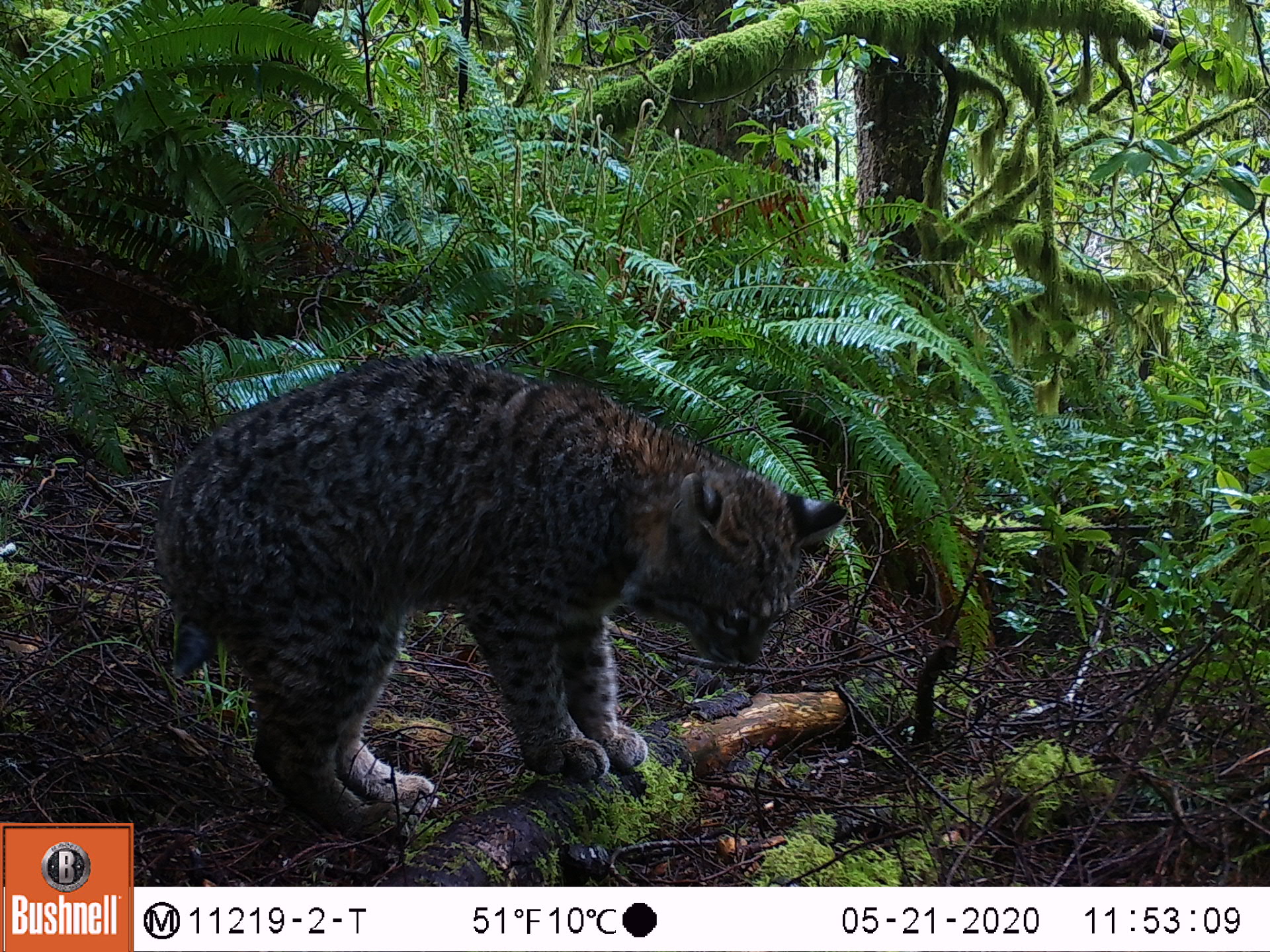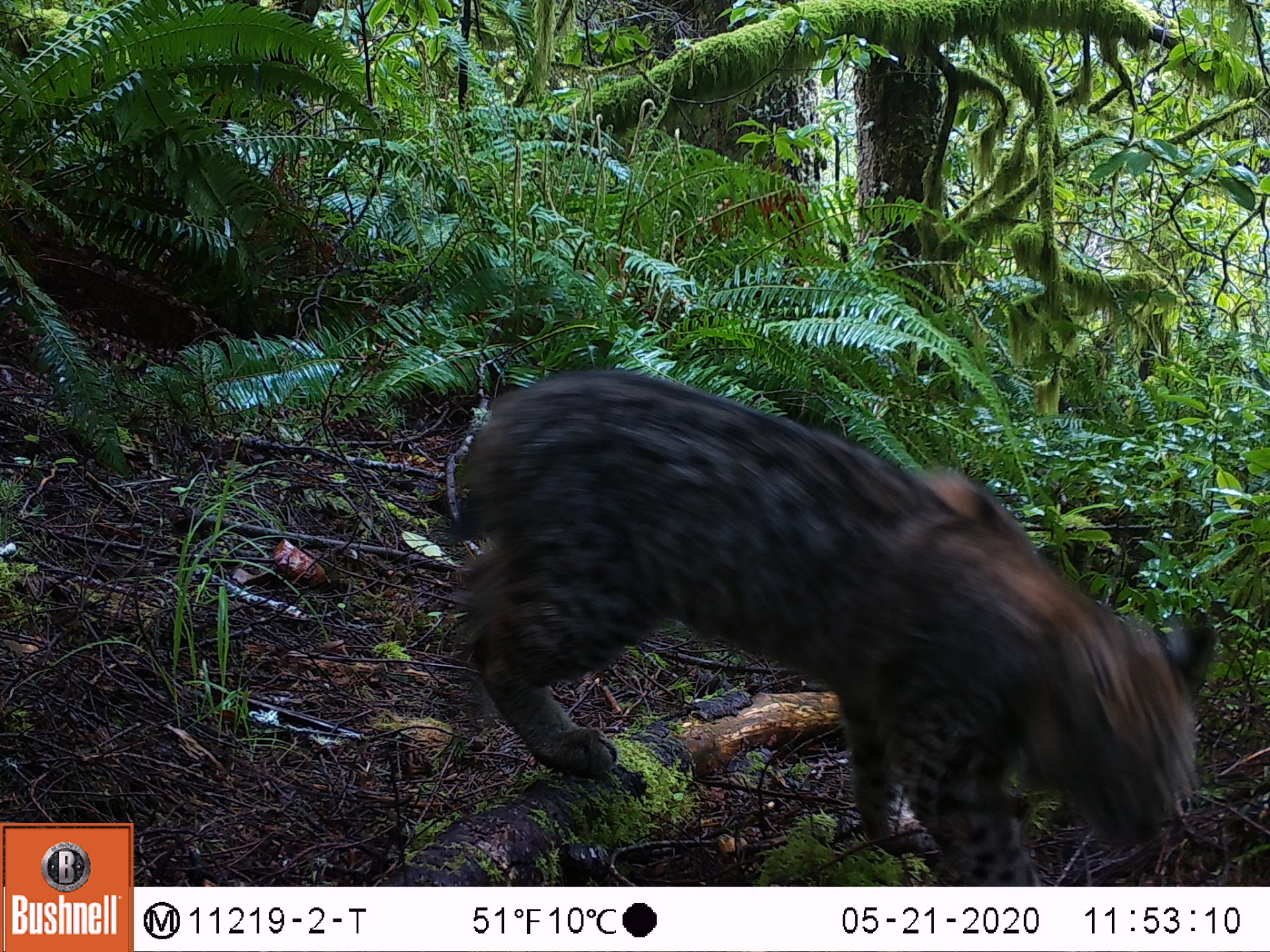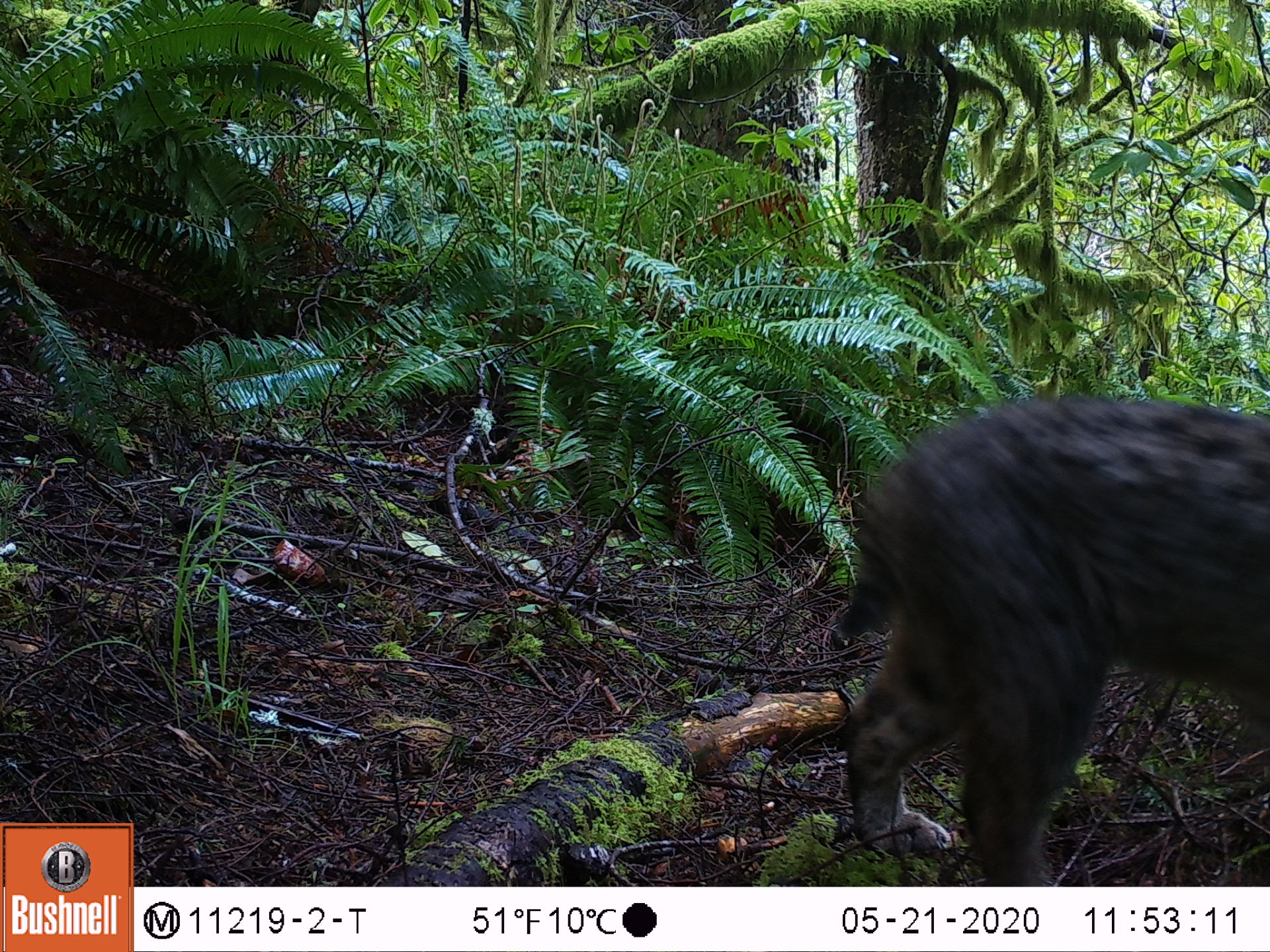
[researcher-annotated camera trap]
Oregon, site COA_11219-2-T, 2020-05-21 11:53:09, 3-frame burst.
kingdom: Animalia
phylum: Chordata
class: Mammalia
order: Carnivora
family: Felidae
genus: Lynx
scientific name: Lynx rufus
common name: bobcat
Bobcat (Lynx rufus).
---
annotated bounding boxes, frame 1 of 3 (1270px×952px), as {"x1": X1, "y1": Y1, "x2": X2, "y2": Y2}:
bobcat: {"x1": 142, "y1": 337, "x2": 856, "y2": 845}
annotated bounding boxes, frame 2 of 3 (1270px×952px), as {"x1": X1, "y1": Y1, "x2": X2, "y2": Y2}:
bobcat: {"x1": 428, "y1": 348, "x2": 1236, "y2": 885}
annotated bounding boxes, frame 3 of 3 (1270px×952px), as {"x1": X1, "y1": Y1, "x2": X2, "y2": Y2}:
bobcat: {"x1": 775, "y1": 369, "x2": 1267, "y2": 882}